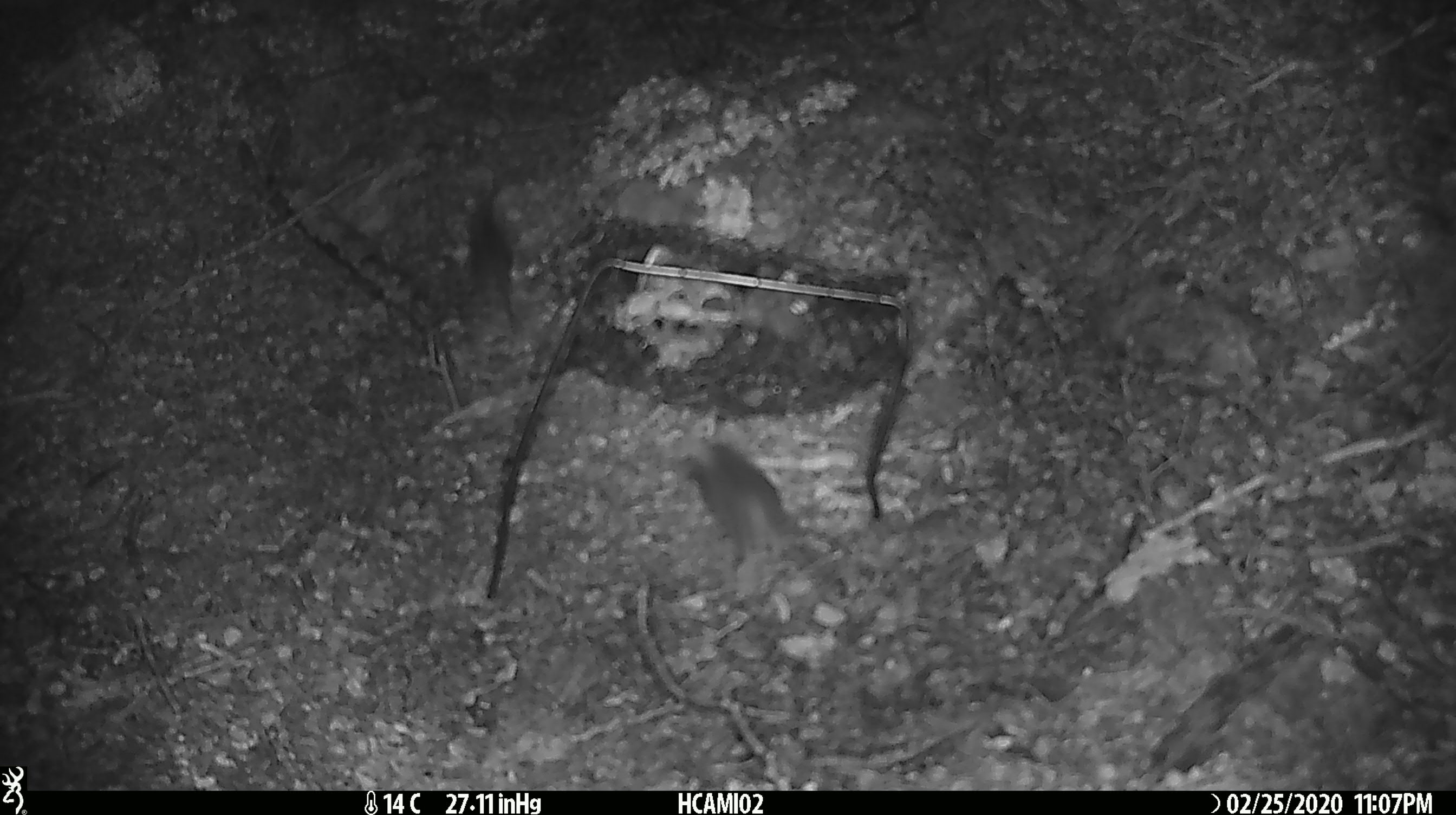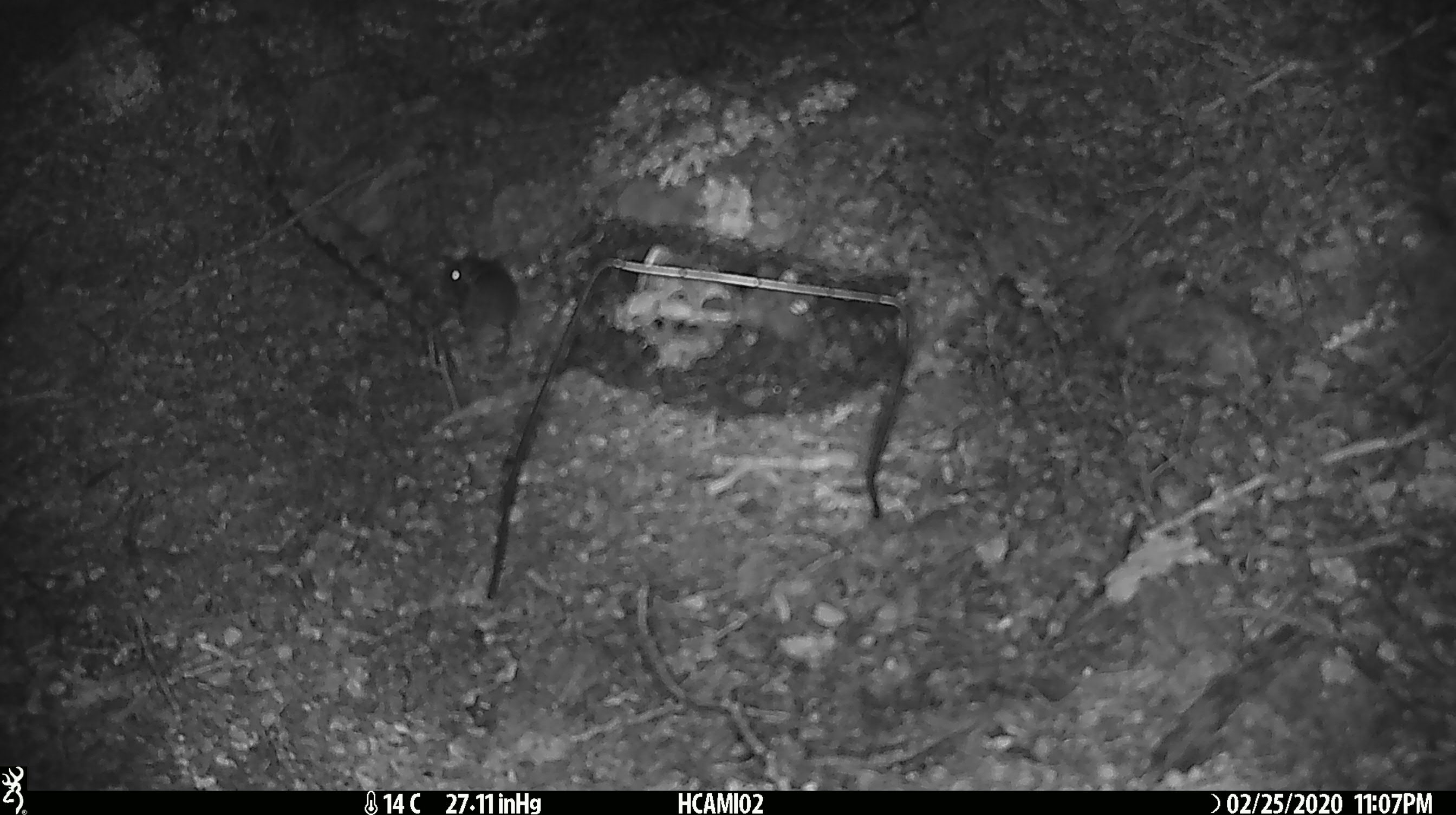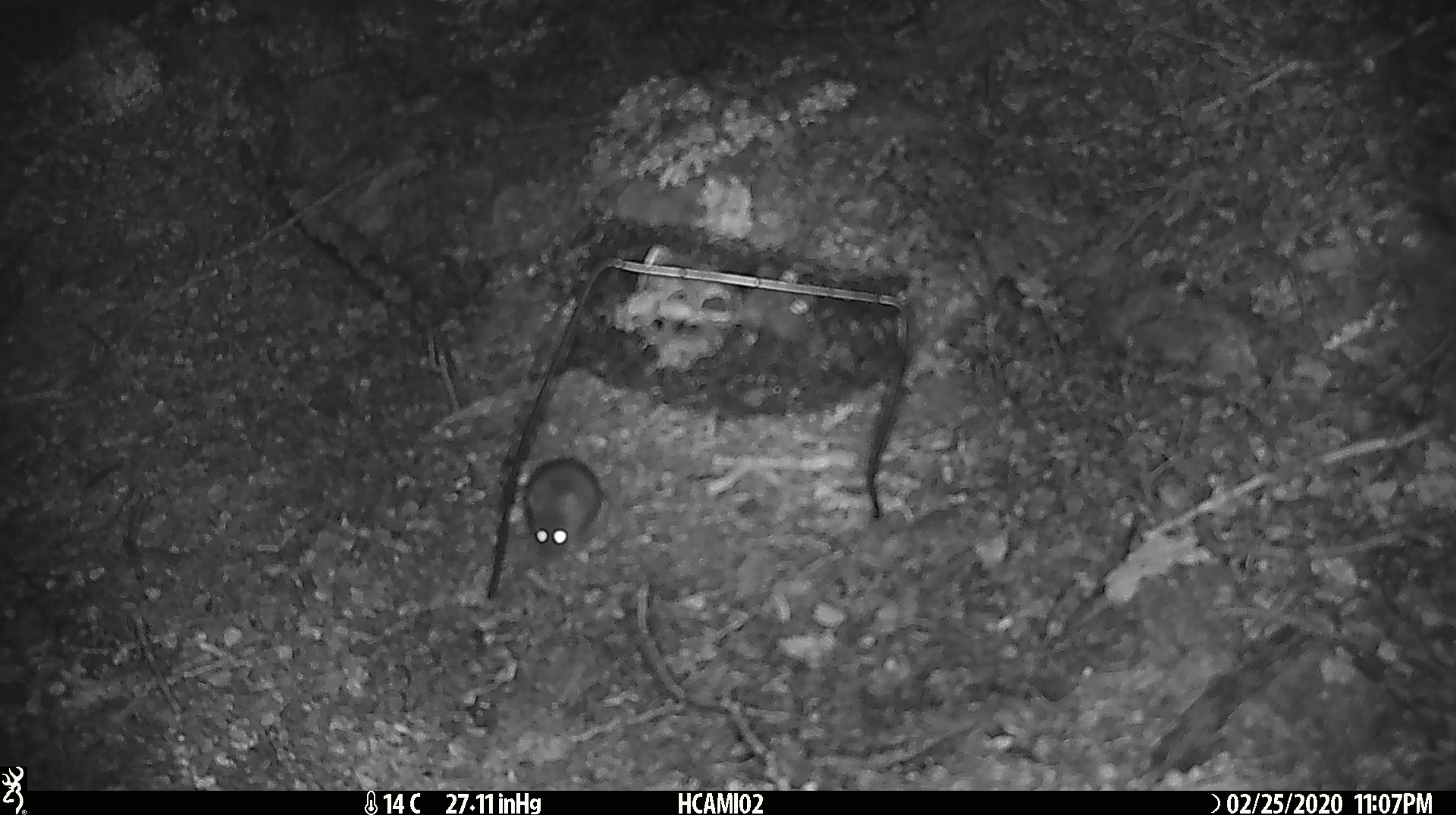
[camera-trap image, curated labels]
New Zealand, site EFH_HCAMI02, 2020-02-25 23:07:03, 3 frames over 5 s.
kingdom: Animalia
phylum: Chordata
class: Mammalia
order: Rodentia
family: Muridae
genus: Mus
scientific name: Mus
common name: mouse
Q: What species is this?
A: Mouse (Mus).